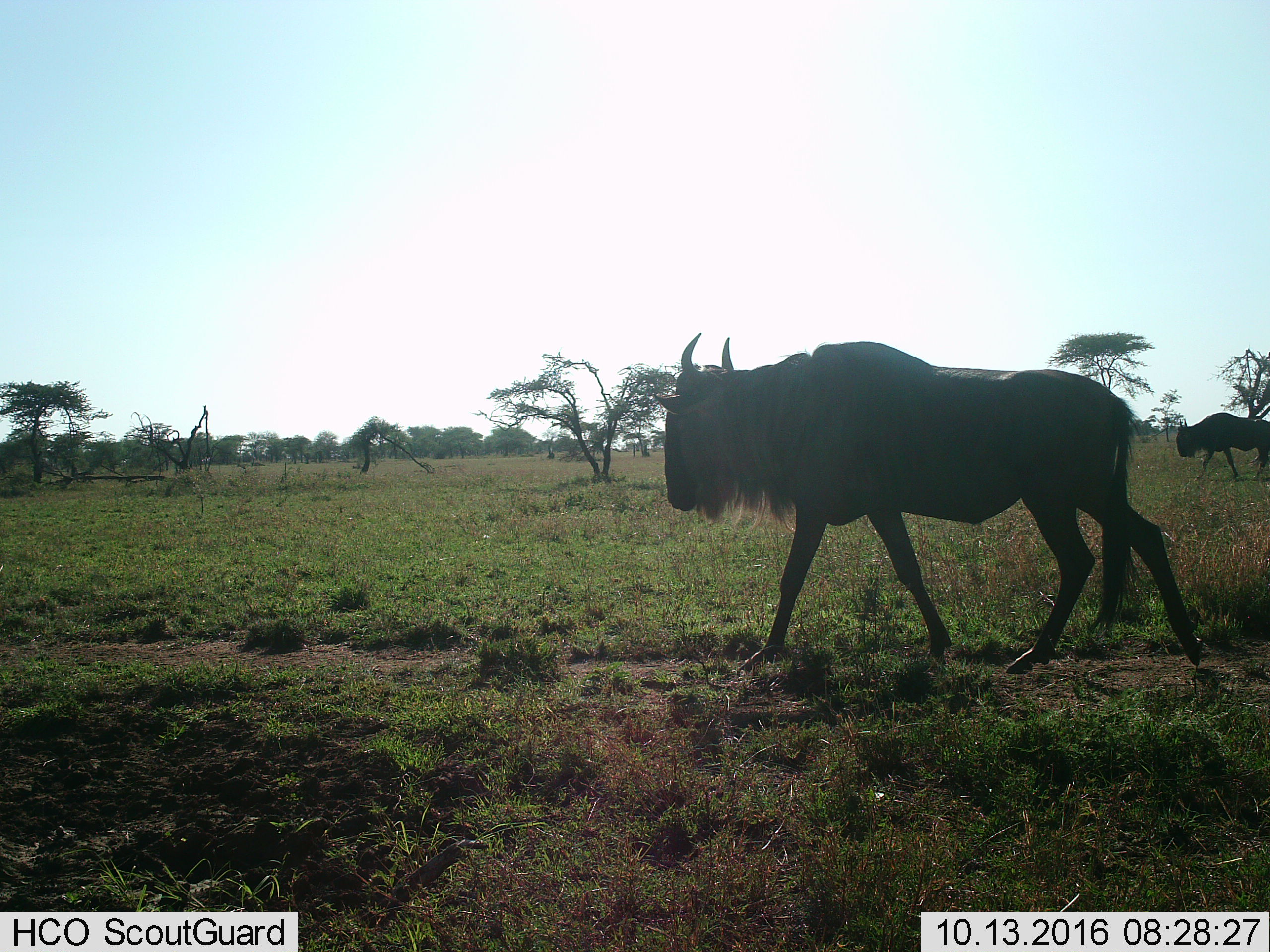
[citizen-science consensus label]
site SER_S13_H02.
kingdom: Animalia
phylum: Chordata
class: Mammalia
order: Artiodactyla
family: Bovidae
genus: Connochaetes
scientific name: Connochaetes taurinus taurinus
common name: blue wildebeest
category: wildebeestblue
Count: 2.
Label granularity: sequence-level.